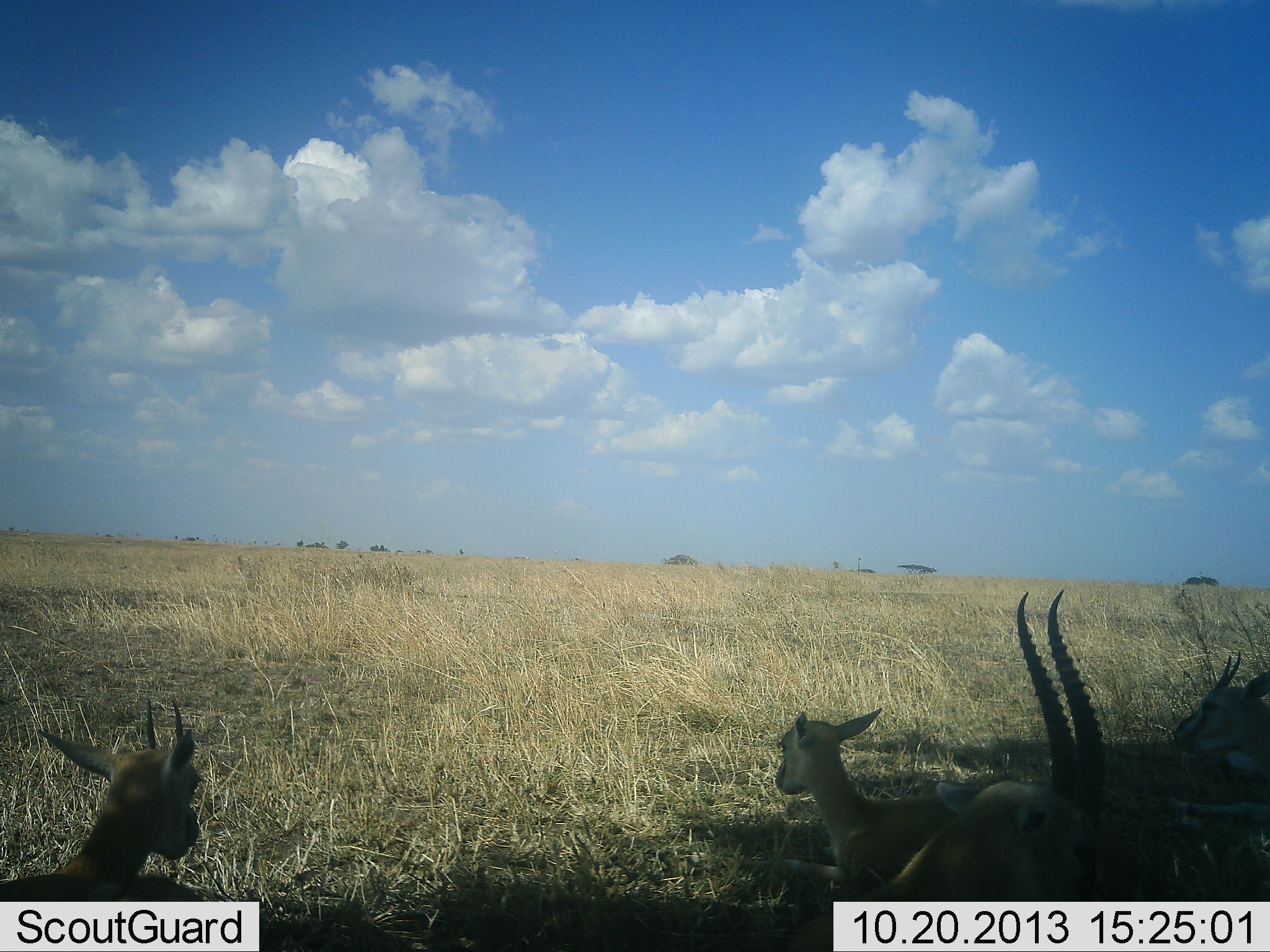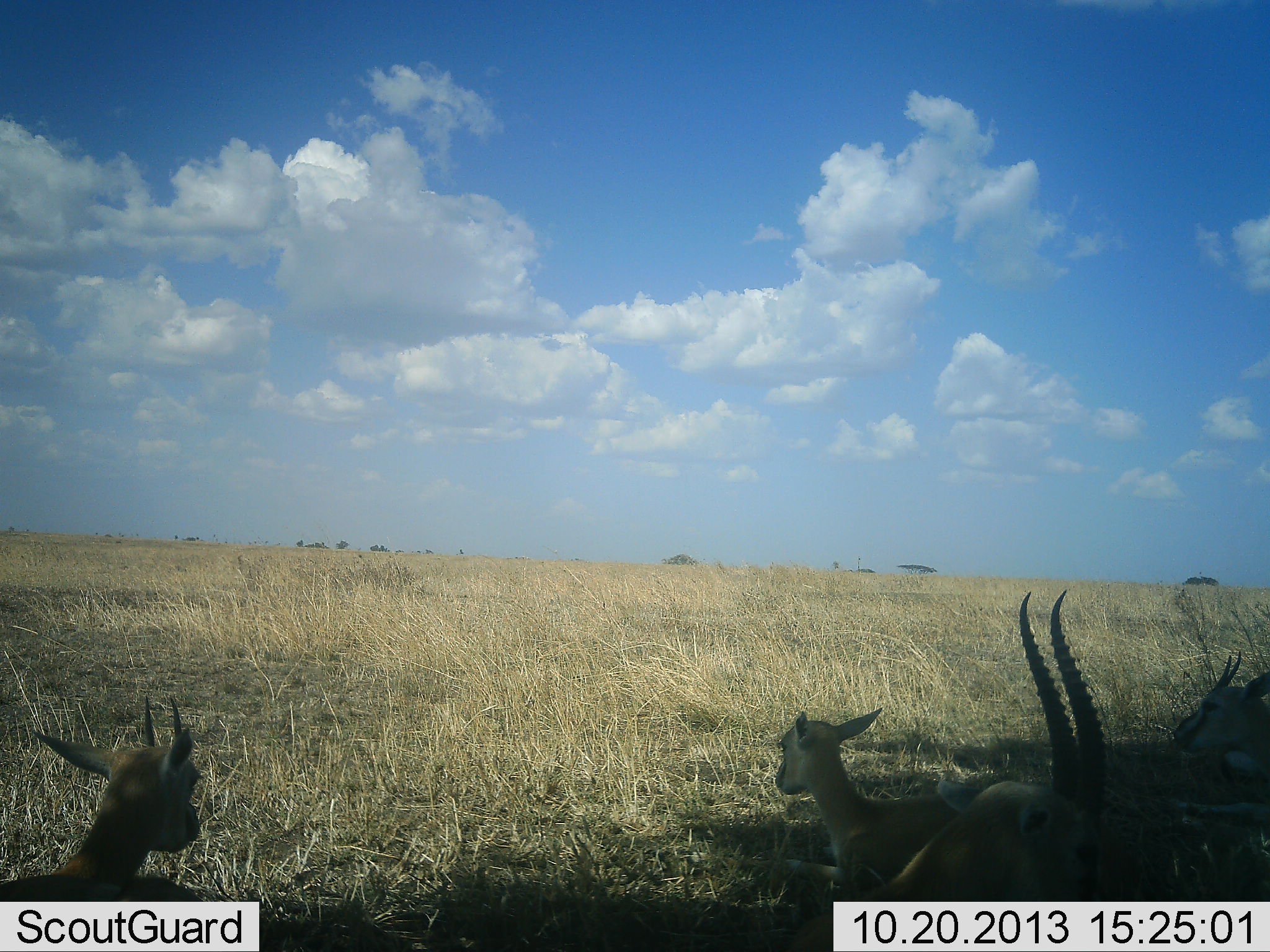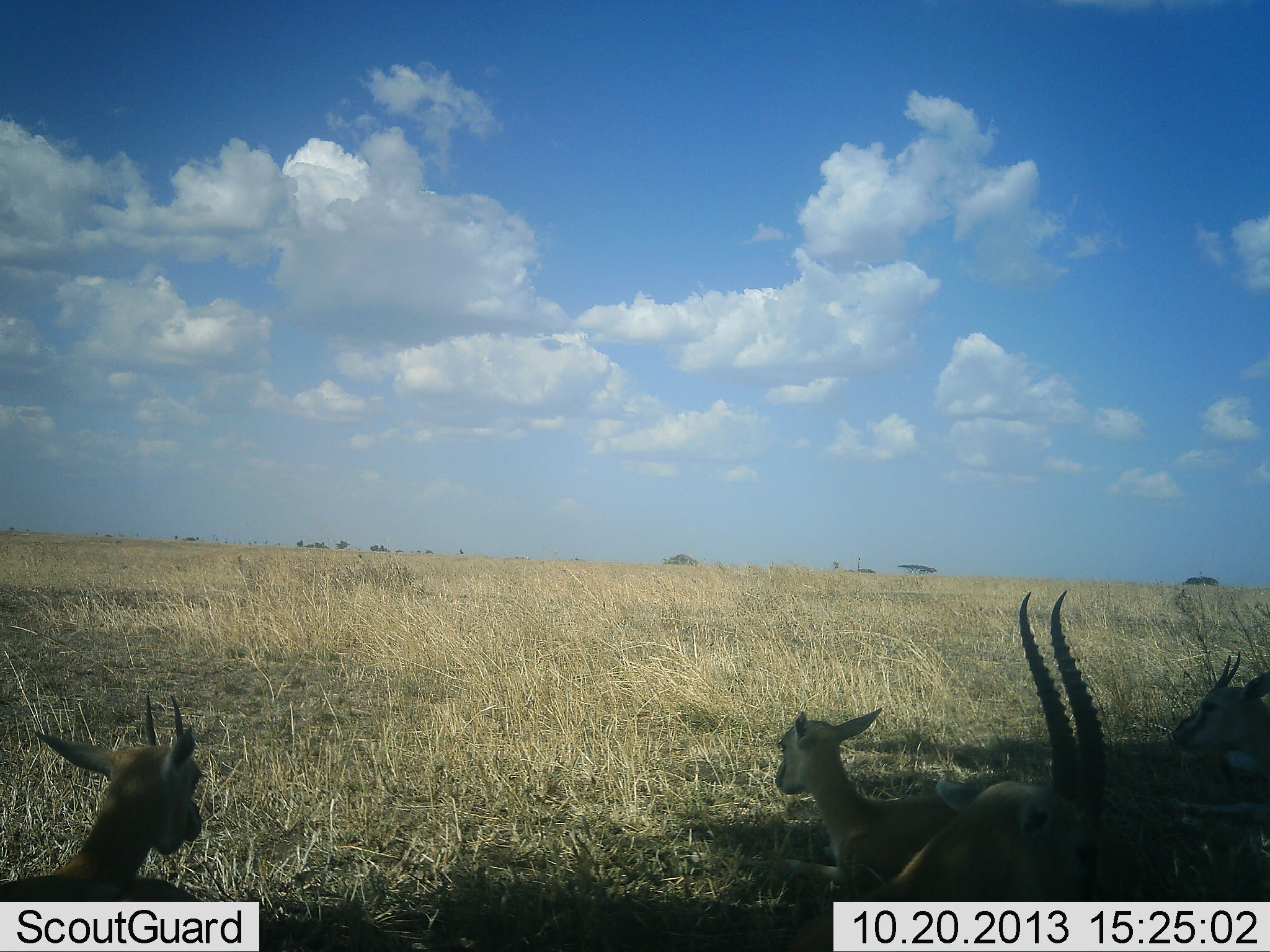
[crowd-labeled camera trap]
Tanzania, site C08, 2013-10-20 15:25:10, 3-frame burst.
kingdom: Animalia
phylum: Chordata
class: Mammalia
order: Artiodactyla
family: Bovidae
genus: Eudorcas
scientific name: Eudorcas thomsonii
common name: thomson's gazelle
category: gazellethomsons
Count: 4.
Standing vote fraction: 22%.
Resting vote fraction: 91%.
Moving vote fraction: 0%.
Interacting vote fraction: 0%.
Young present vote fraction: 39%.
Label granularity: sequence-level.